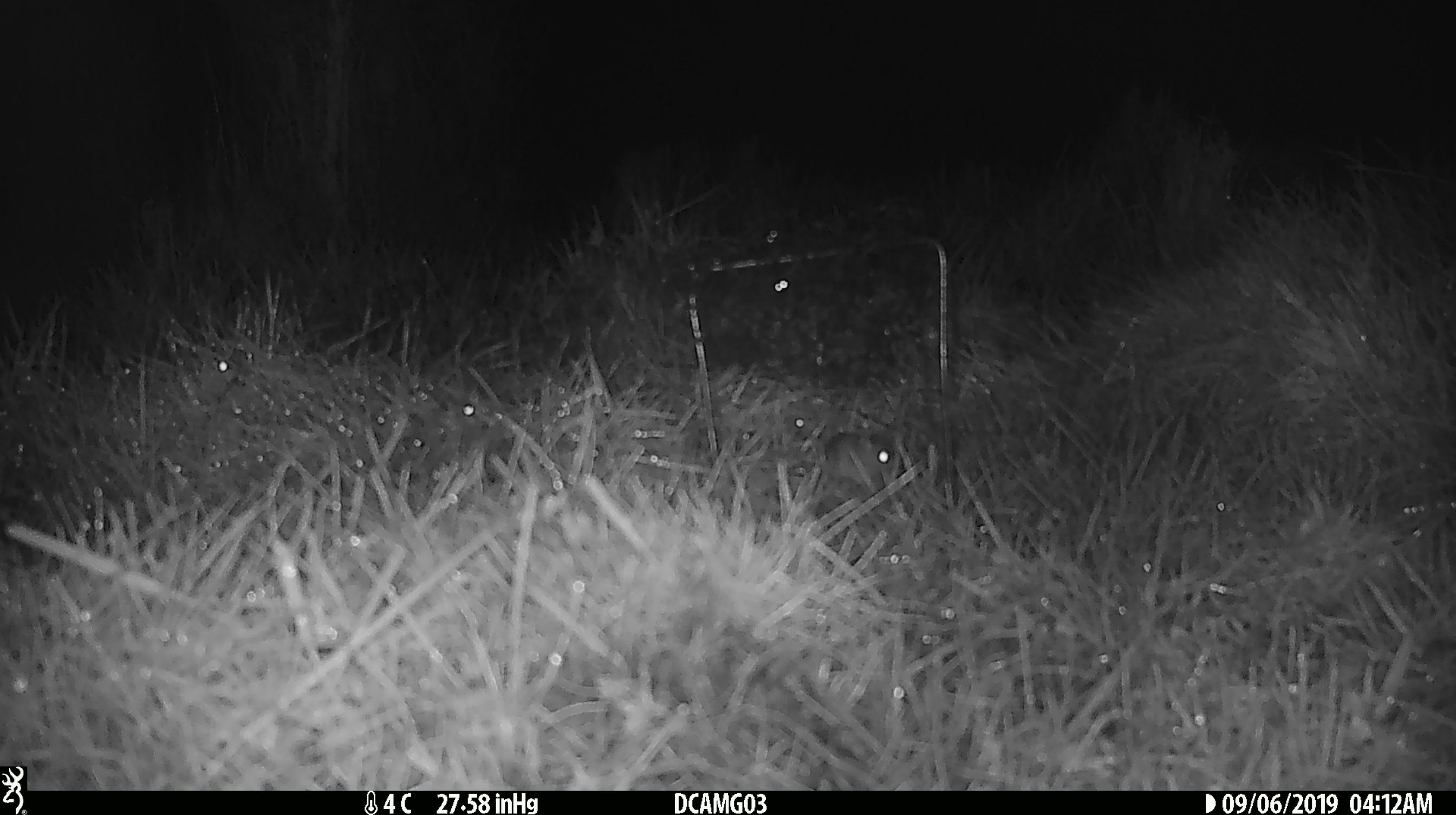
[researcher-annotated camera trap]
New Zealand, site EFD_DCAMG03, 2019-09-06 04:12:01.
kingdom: Animalia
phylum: Chordata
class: Mammalia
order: Rodentia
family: Muridae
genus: Mus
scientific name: Mus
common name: mouse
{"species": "mouse (Mus)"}